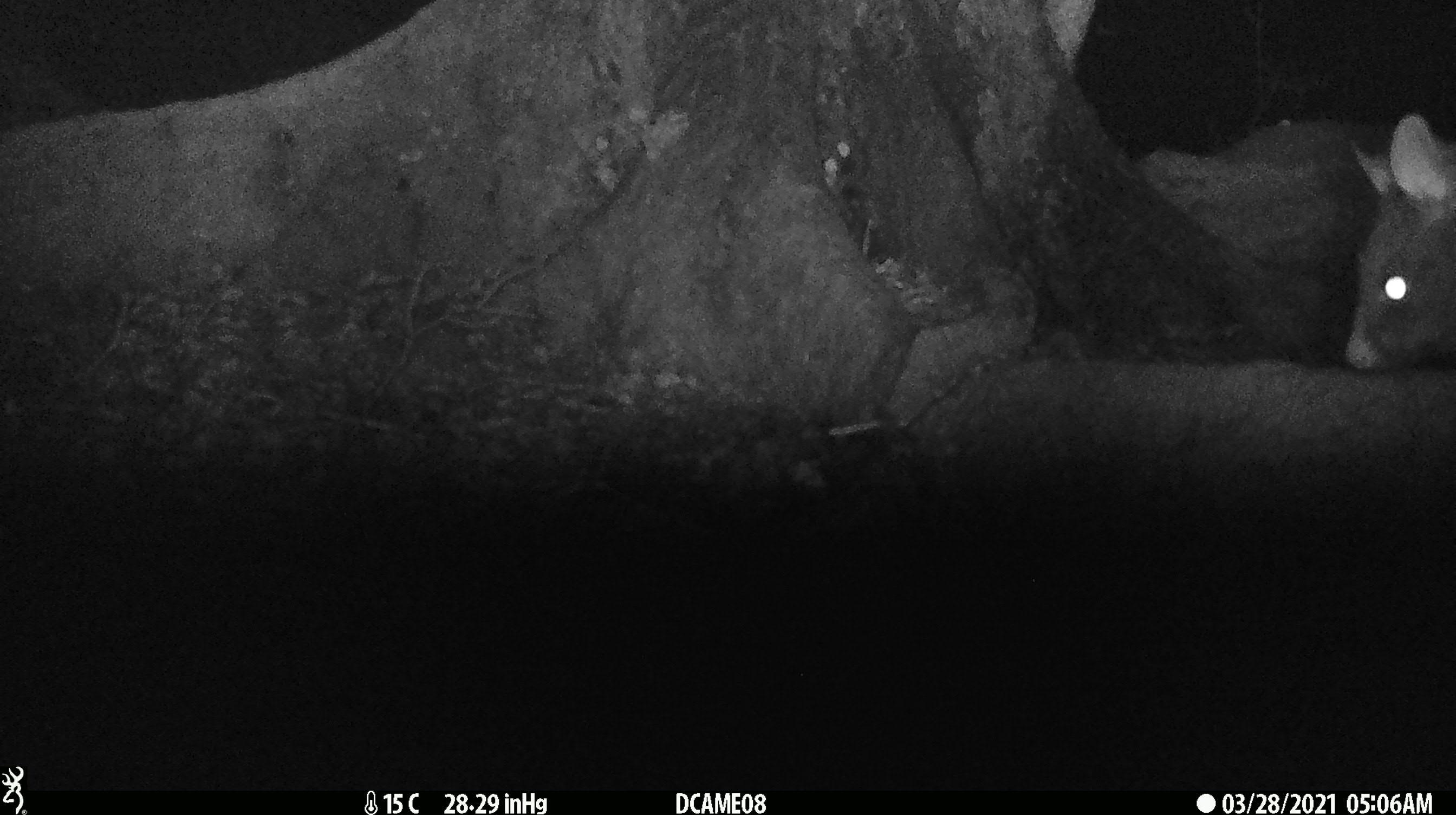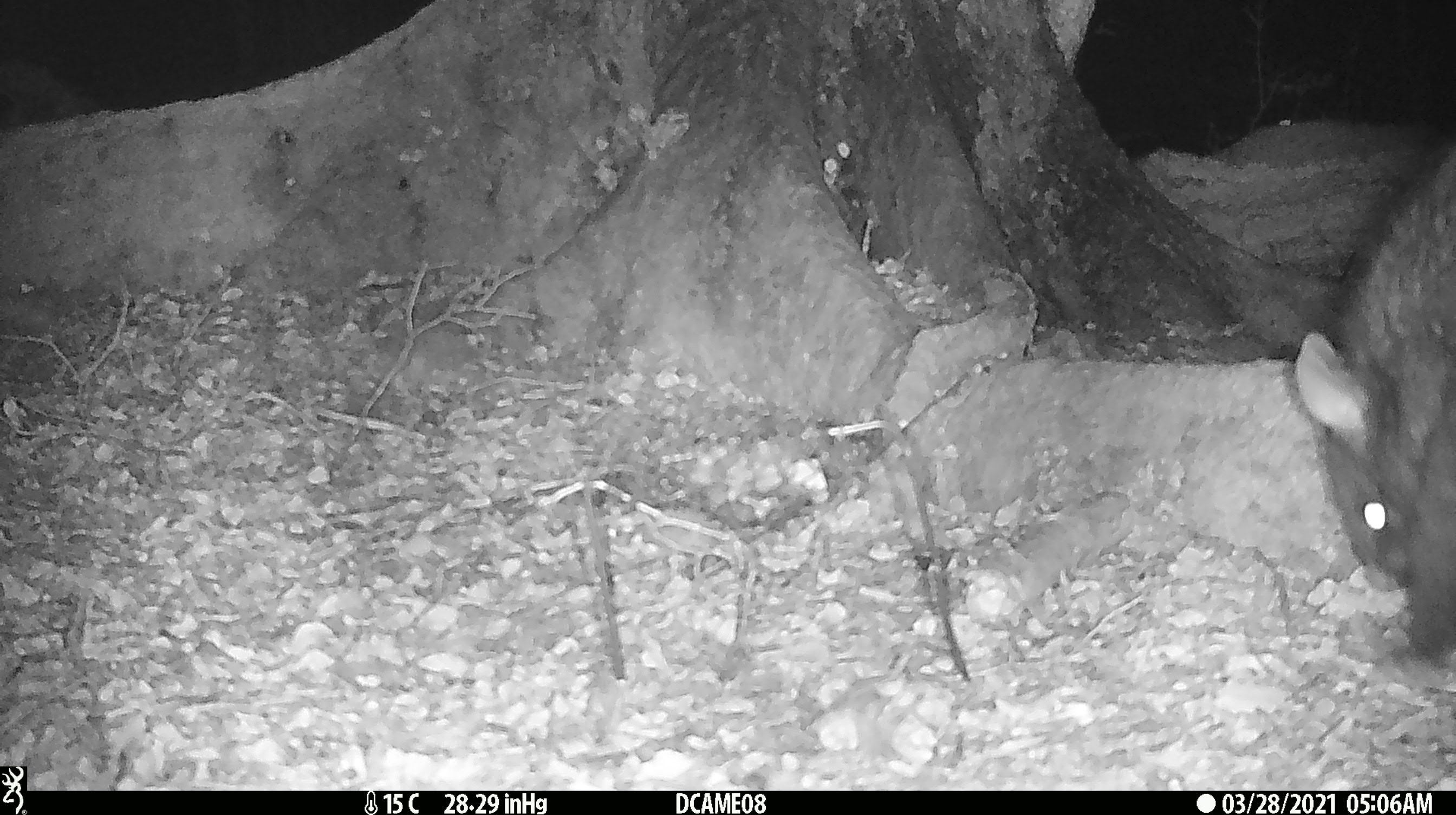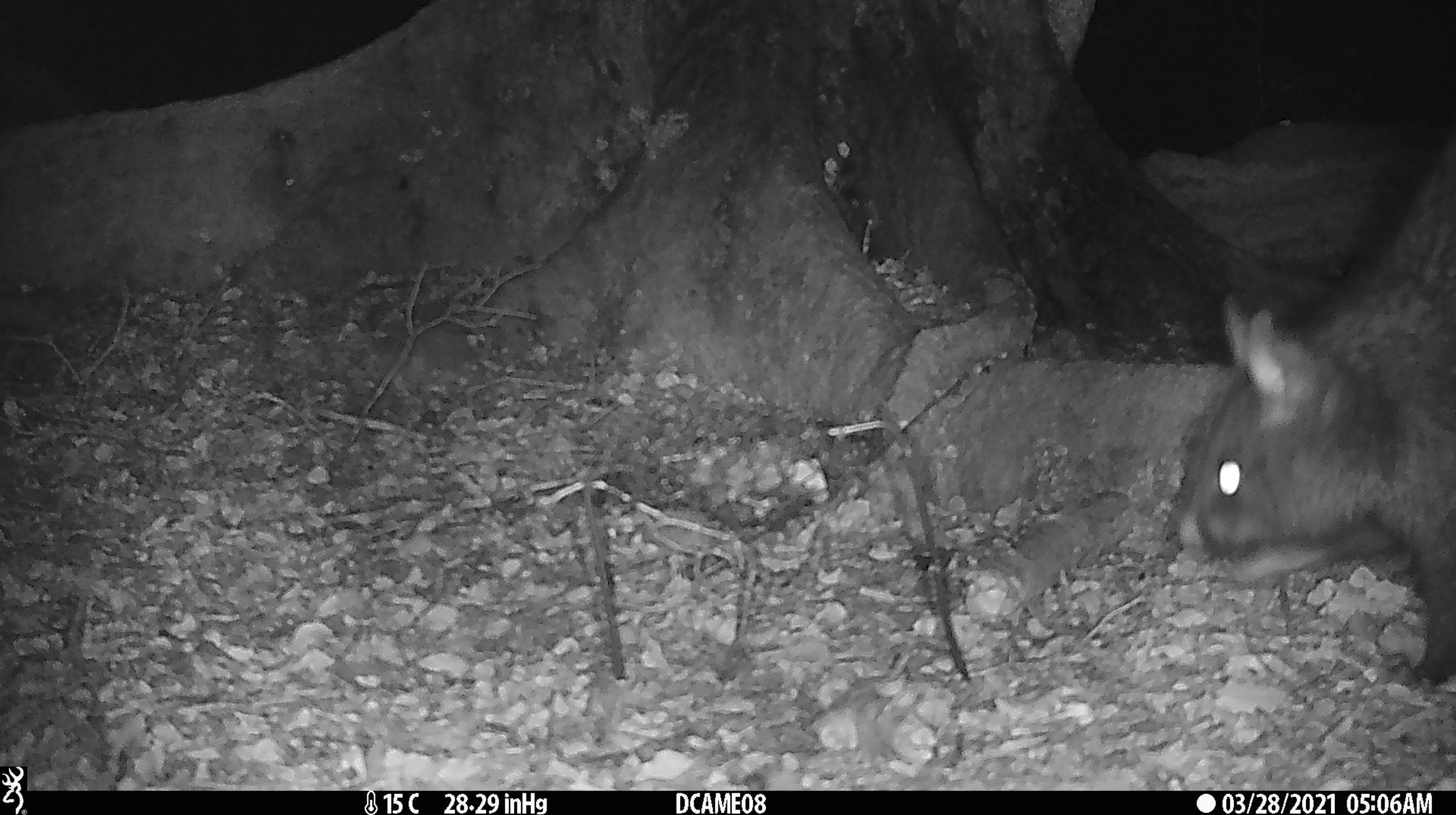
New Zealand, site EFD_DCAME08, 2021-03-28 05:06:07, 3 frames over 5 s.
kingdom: Animalia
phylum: Chordata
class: Mammalia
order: Diprotodontia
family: Phalangeridae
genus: Trichosurus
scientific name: Trichosurus vulpecula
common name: common brushtail possum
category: possum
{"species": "possum (common brushtail possum) (Trichosurus vulpecula)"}